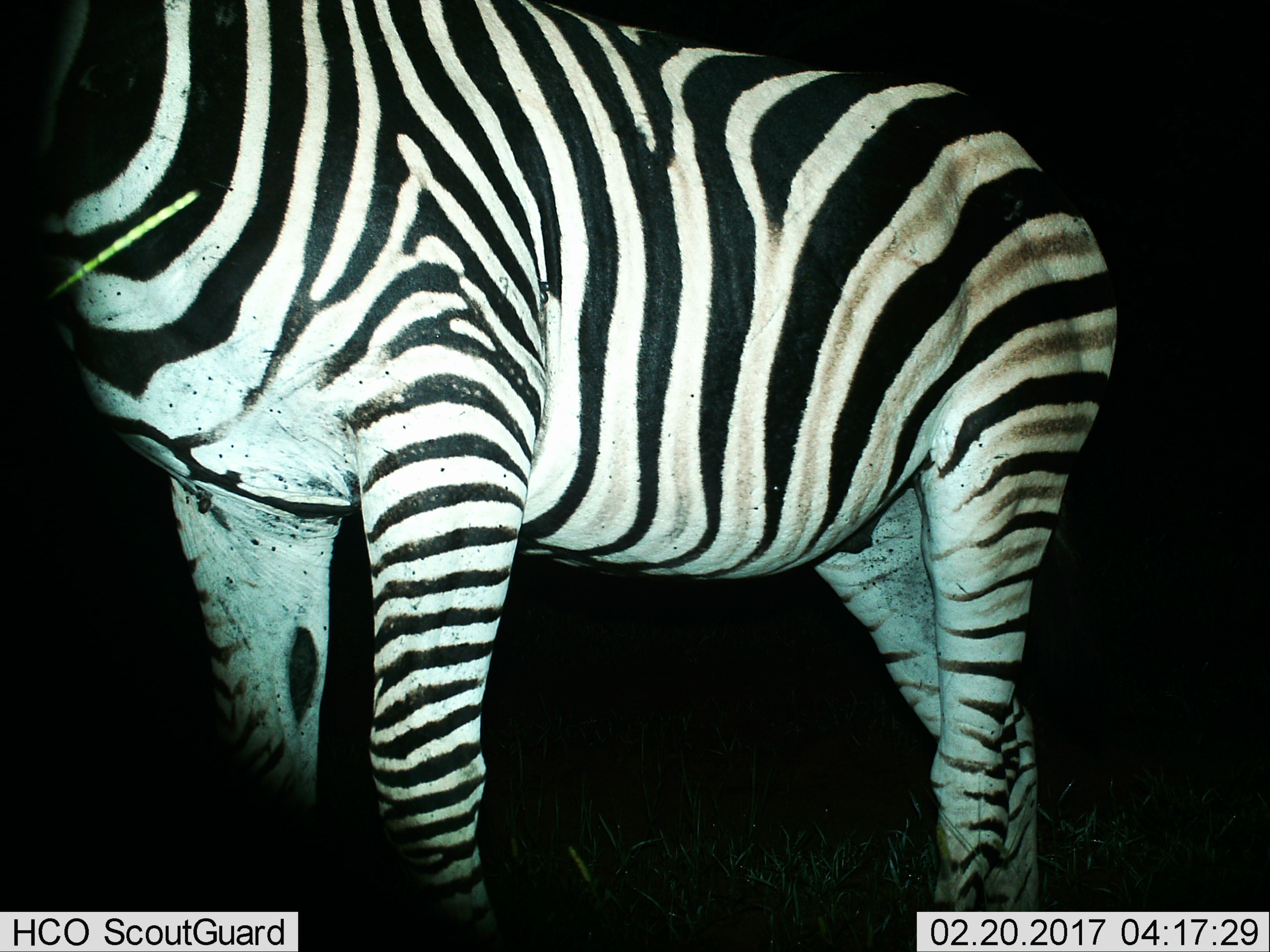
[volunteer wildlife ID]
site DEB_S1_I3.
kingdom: Animalia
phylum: Chordata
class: Mammalia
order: Perissodactyla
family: Equidae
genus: Equus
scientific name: Equus quagga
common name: plains zebra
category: zebraplains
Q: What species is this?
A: Zebraplains (plains zebra) (Equus quagga).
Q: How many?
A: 1.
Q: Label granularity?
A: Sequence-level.